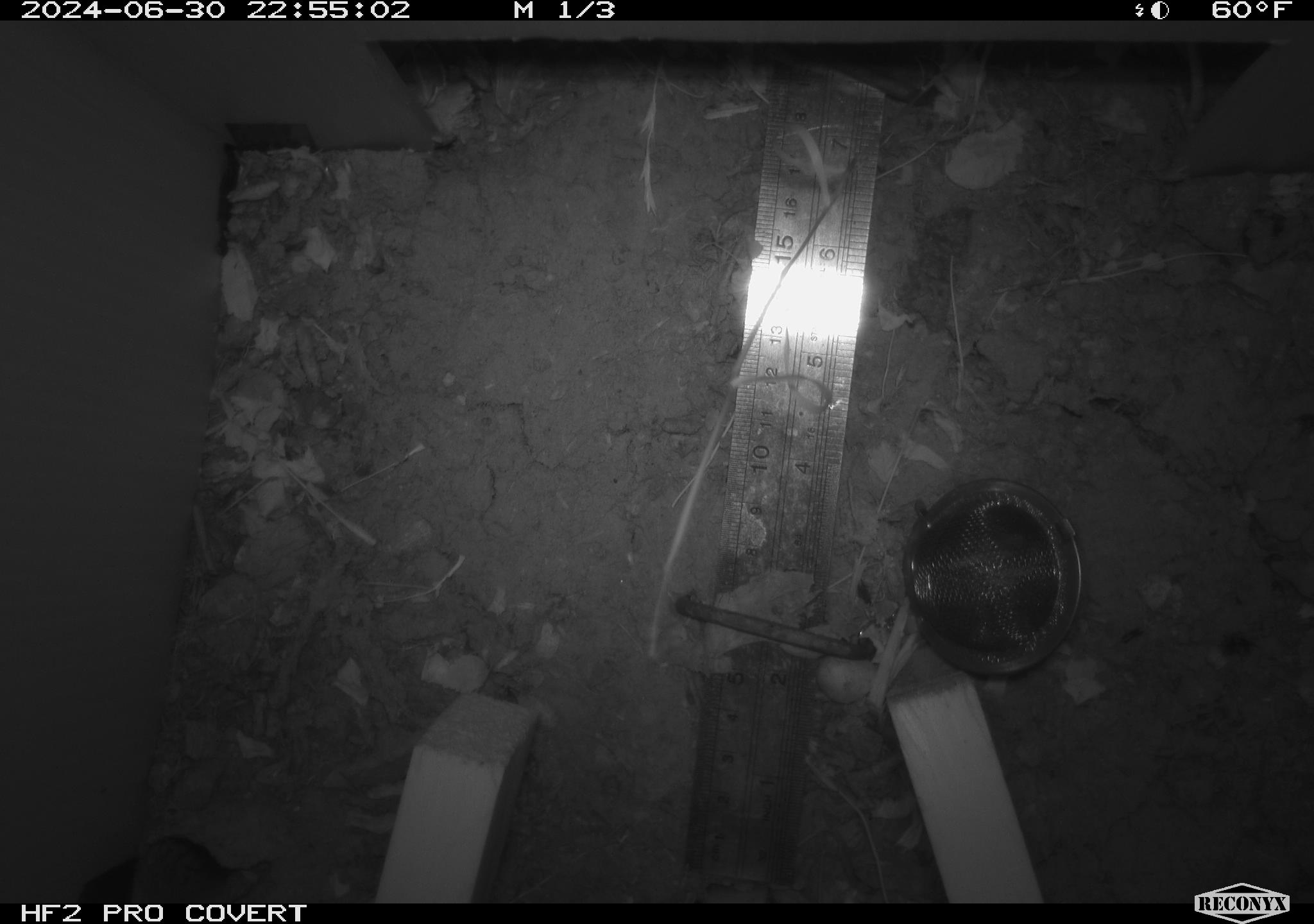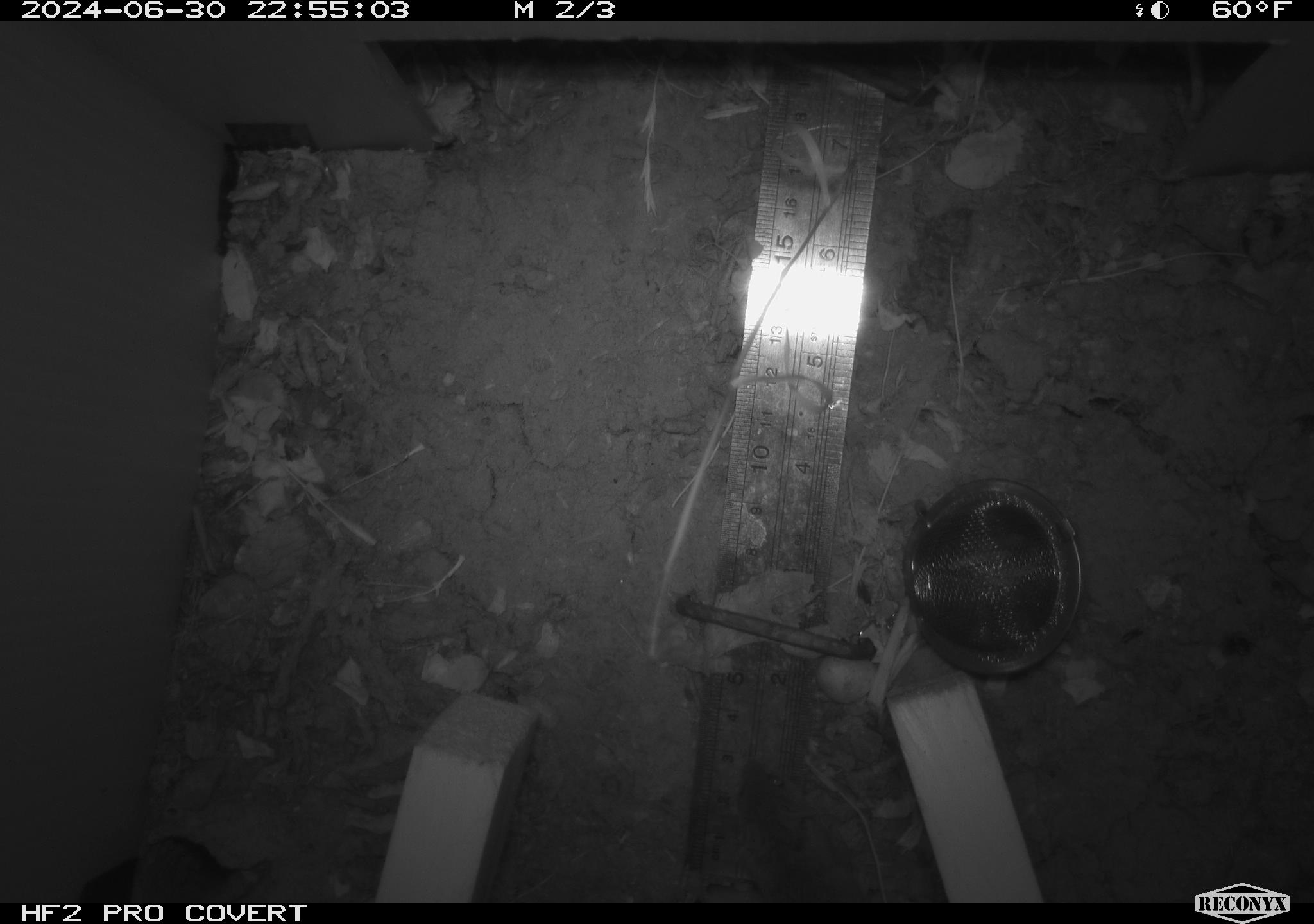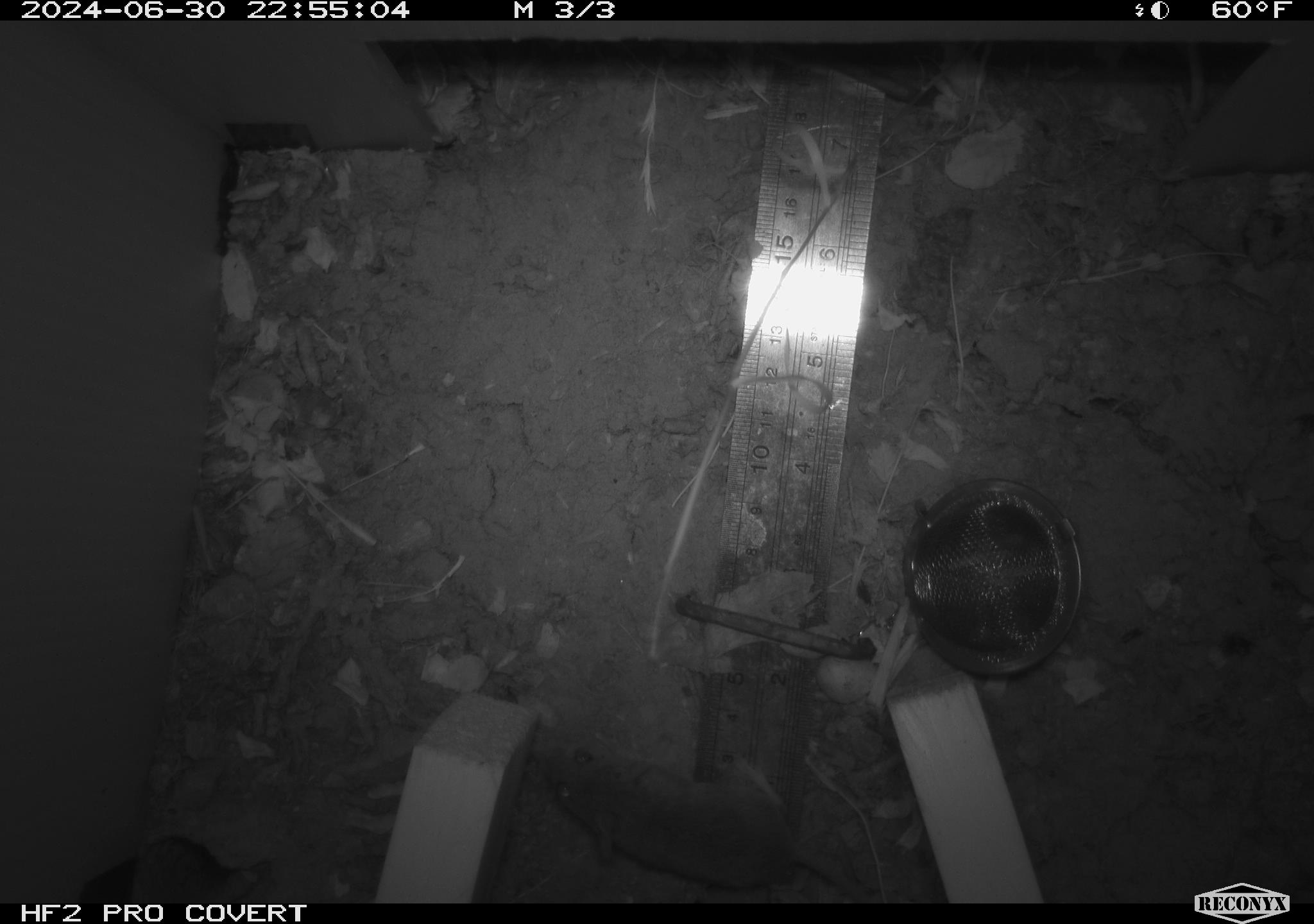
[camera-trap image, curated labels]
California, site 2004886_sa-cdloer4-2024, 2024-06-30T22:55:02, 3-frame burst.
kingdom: Animalia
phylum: Chordata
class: Mammalia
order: Rodentia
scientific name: Rodentia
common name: rodent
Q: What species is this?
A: Rodent (Rodentia).